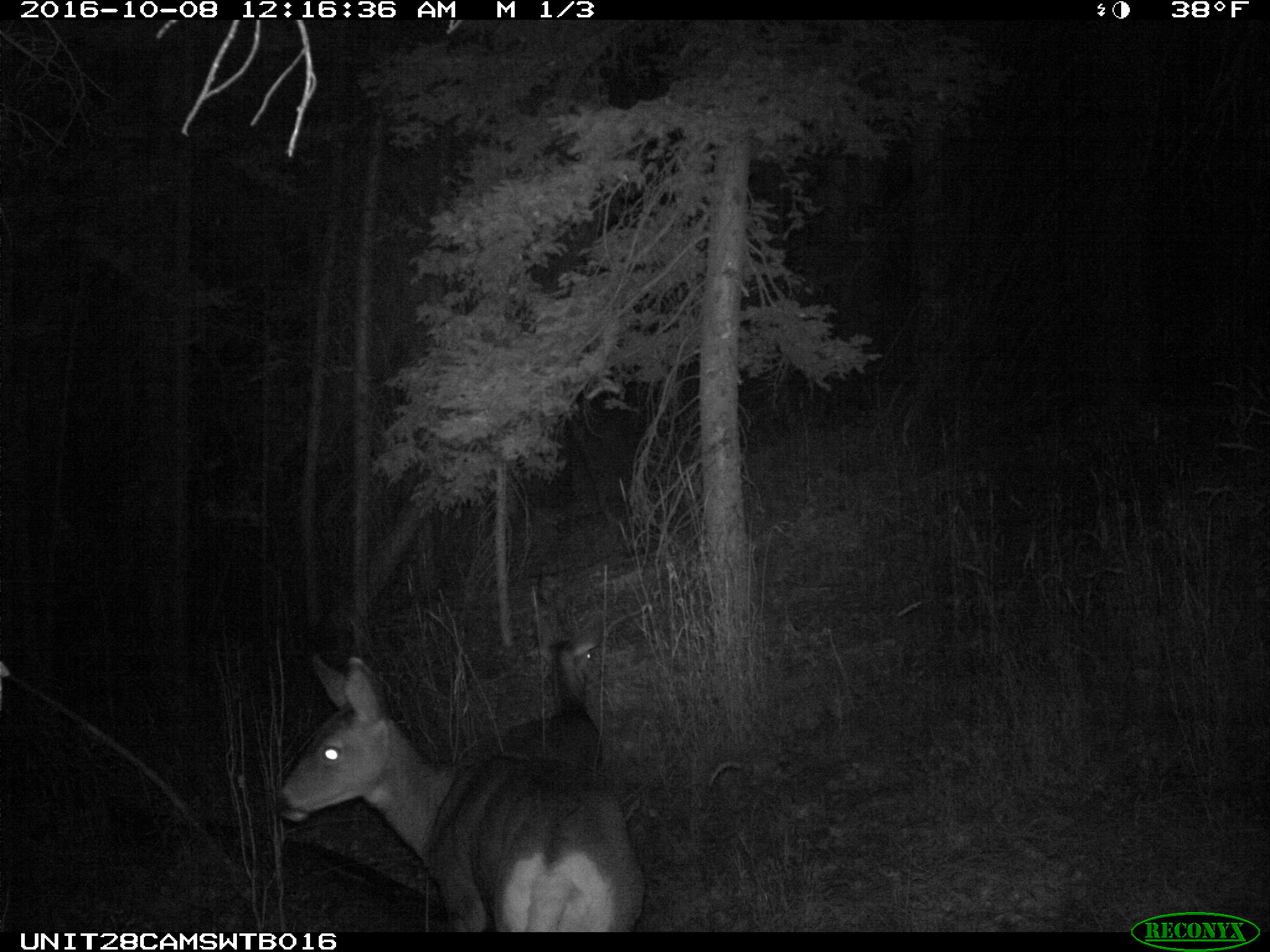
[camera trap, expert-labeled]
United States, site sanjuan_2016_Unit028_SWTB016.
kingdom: Animalia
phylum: Chordata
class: Mammalia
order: Artiodactyla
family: Cervidae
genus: Odocoileus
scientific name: Odocoileus hemionus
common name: mule deer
Odocoileus hemionus (mule deer).